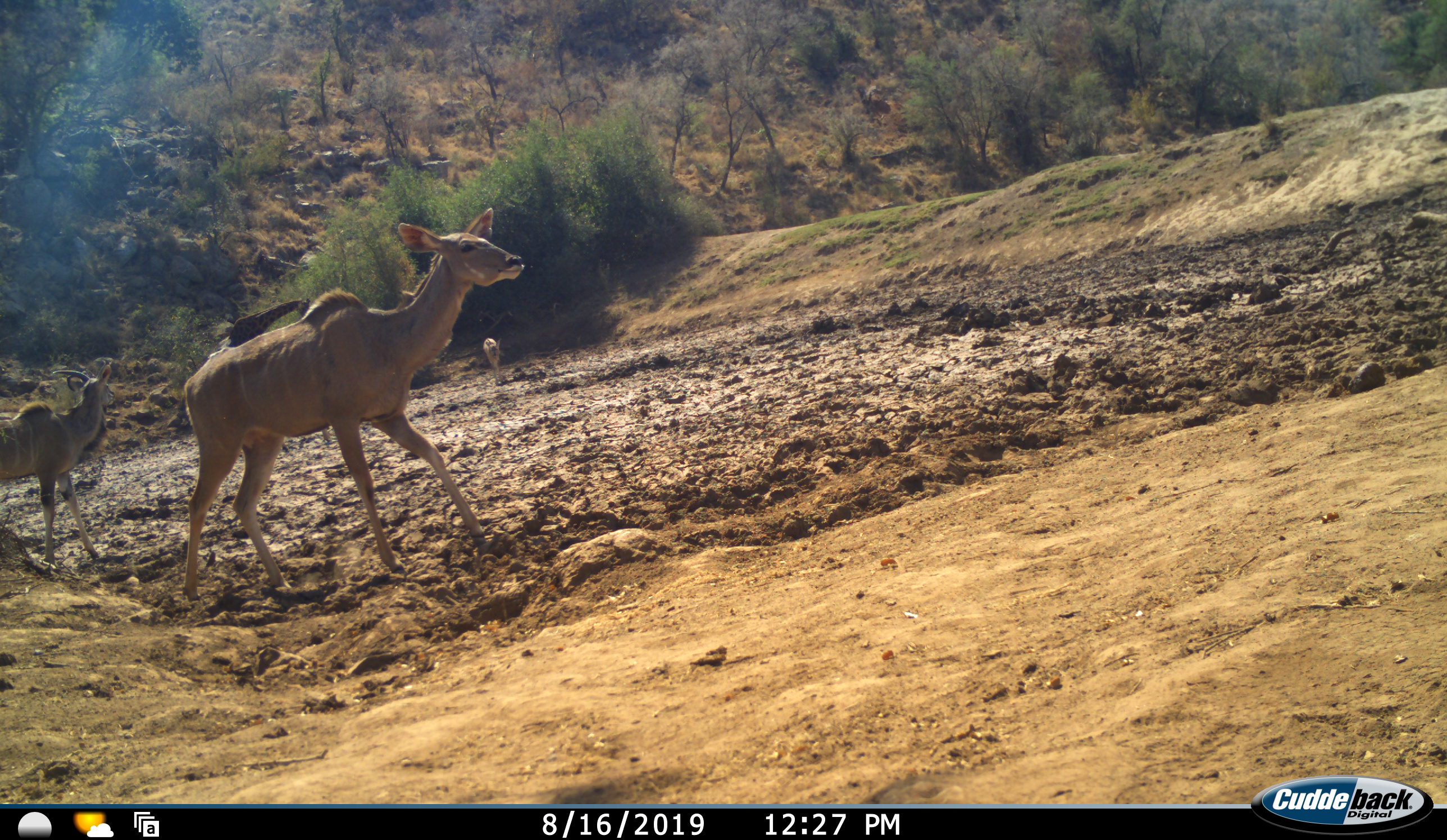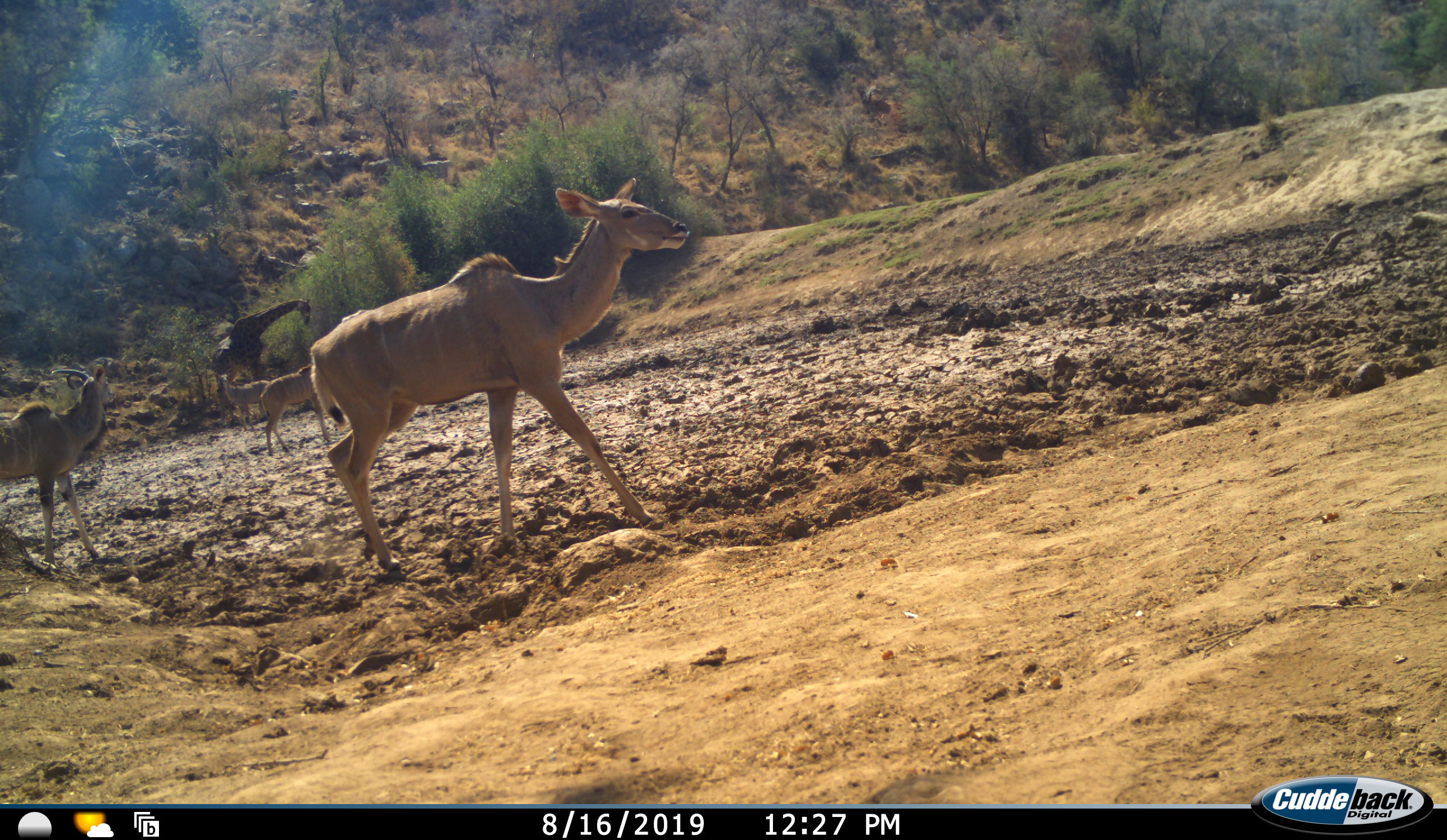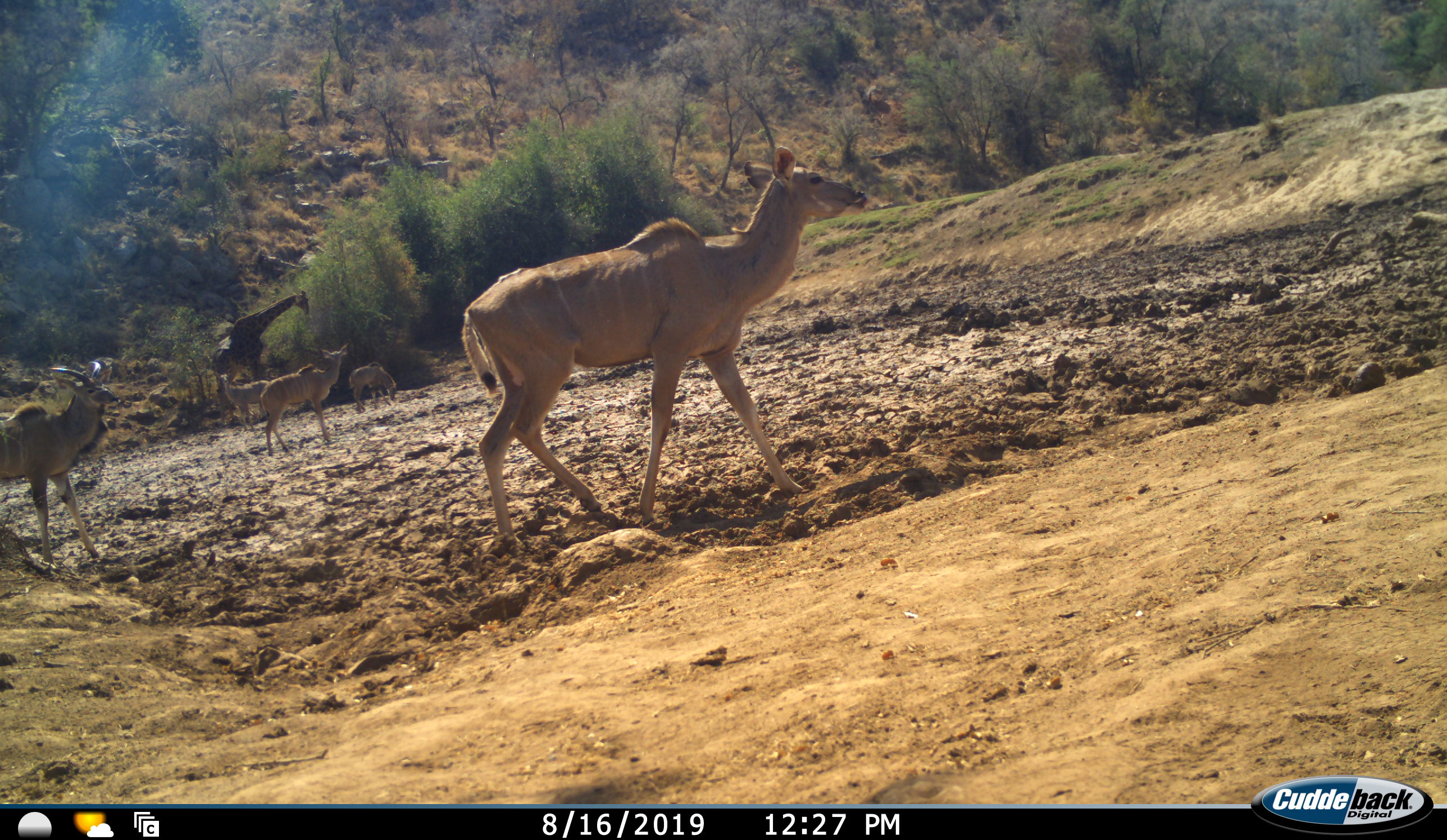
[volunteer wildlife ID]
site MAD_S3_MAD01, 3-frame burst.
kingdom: Animalia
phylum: Chordata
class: Mammalia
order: Artiodactyla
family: Giraffidae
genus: Giraffa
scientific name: Giraffa camelopardalis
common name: giraffe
Giraffe (Giraffa camelopardalis), count 1. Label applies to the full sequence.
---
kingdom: Animalia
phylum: Chordata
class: Mammalia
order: Artiodactyla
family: Bovidae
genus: Tragelaphus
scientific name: Tragelaphus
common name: kudu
Kudu (Tragelaphus), count 6. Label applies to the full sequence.